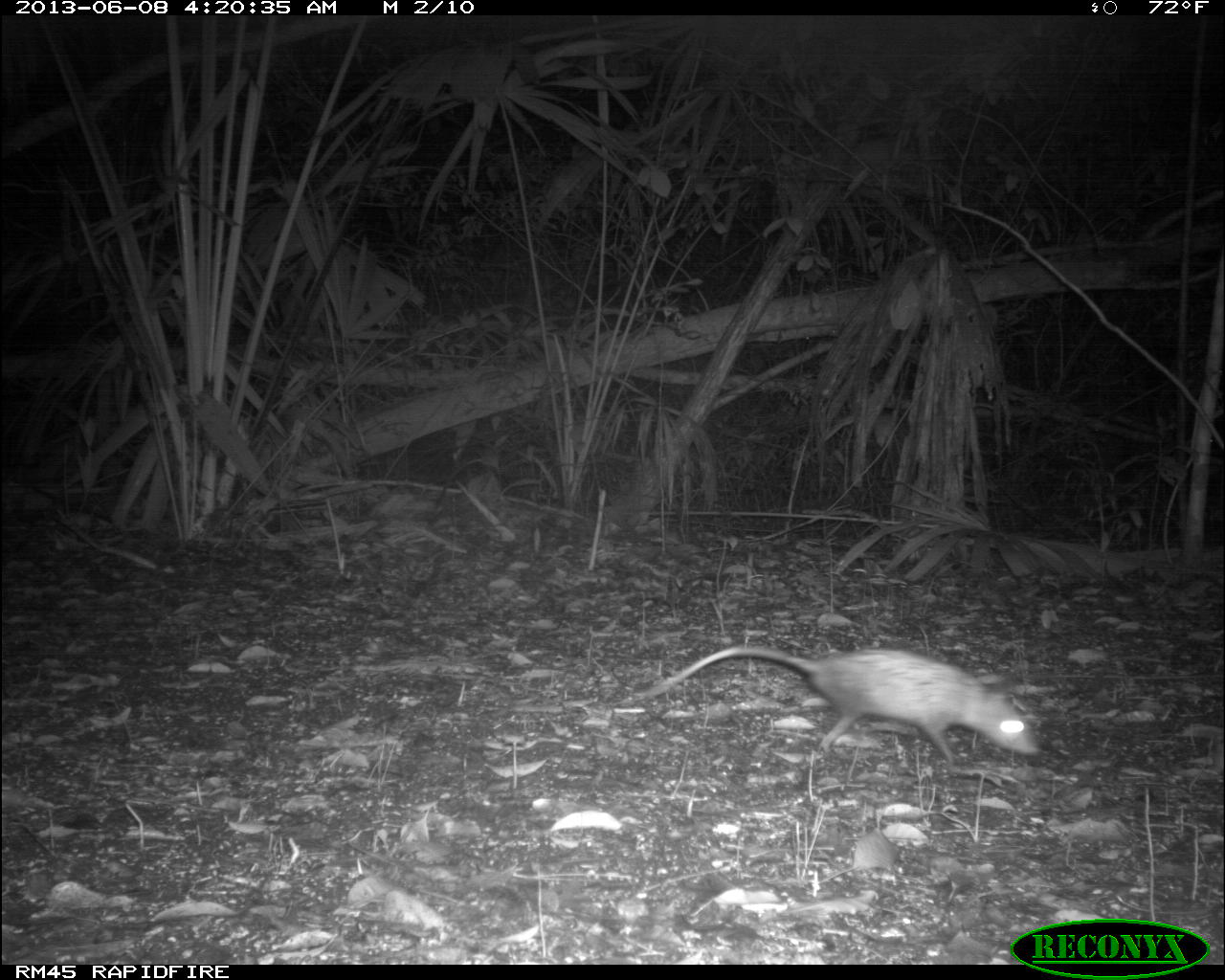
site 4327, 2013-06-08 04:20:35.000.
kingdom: Animalia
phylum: Chordata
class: Mammalia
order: Didelphimorphia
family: Didelphidae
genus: Didelphis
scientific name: Didelphis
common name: american opossums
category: didelphis sp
Didelphis sp (american opossums) (Didelphis), count 1.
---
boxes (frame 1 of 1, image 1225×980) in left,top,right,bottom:
didelphis sp: 646,646,1032,764